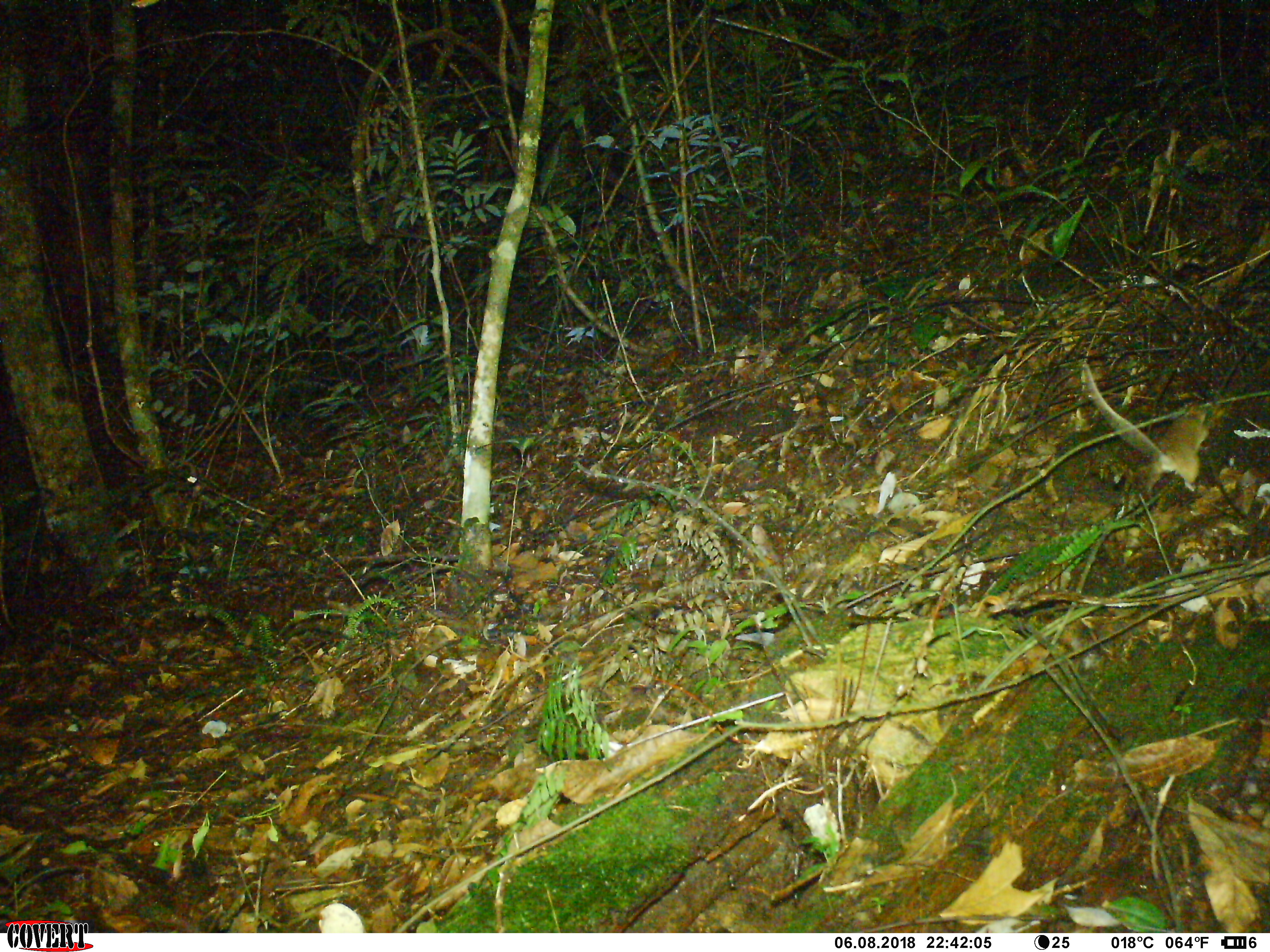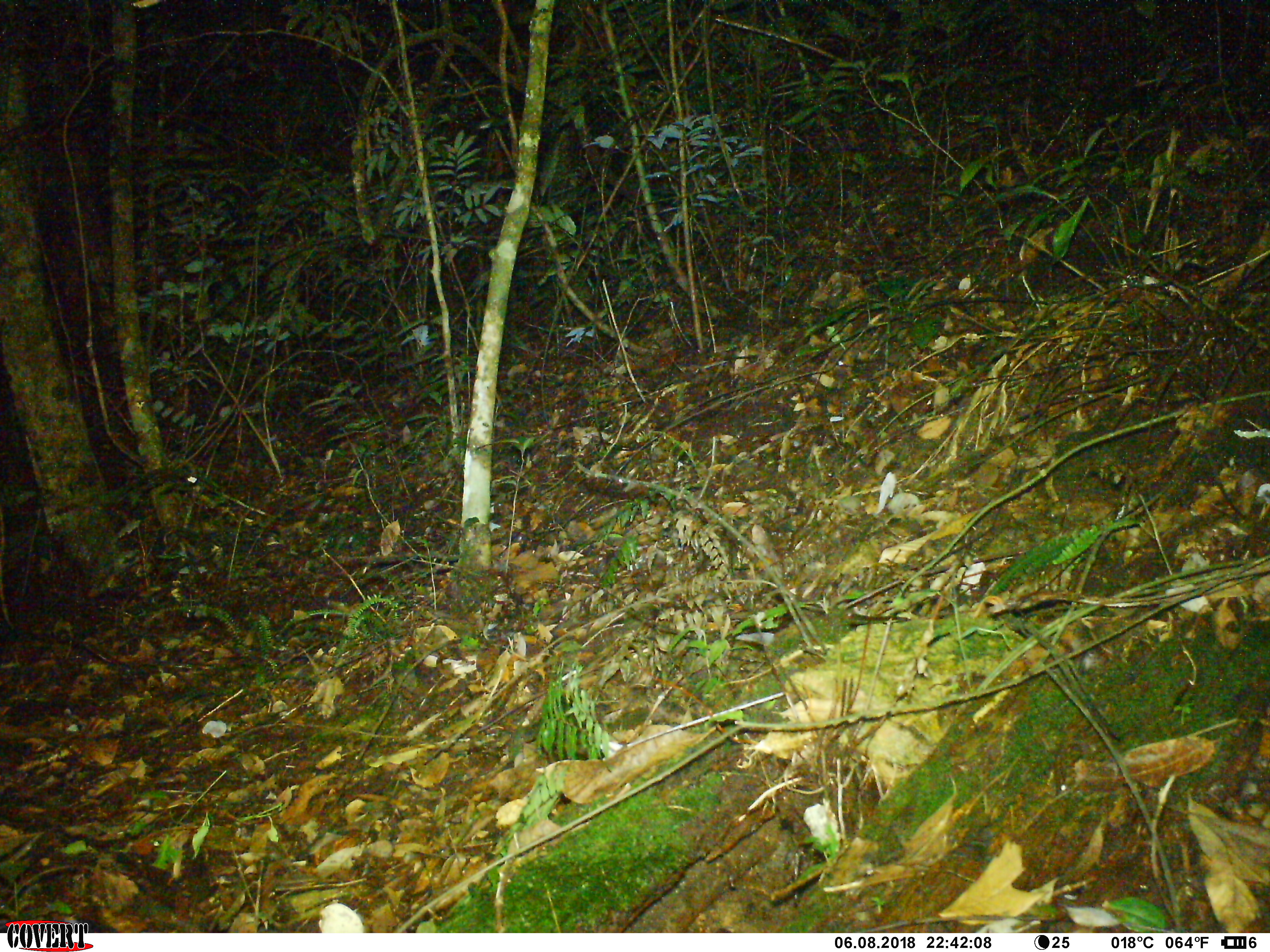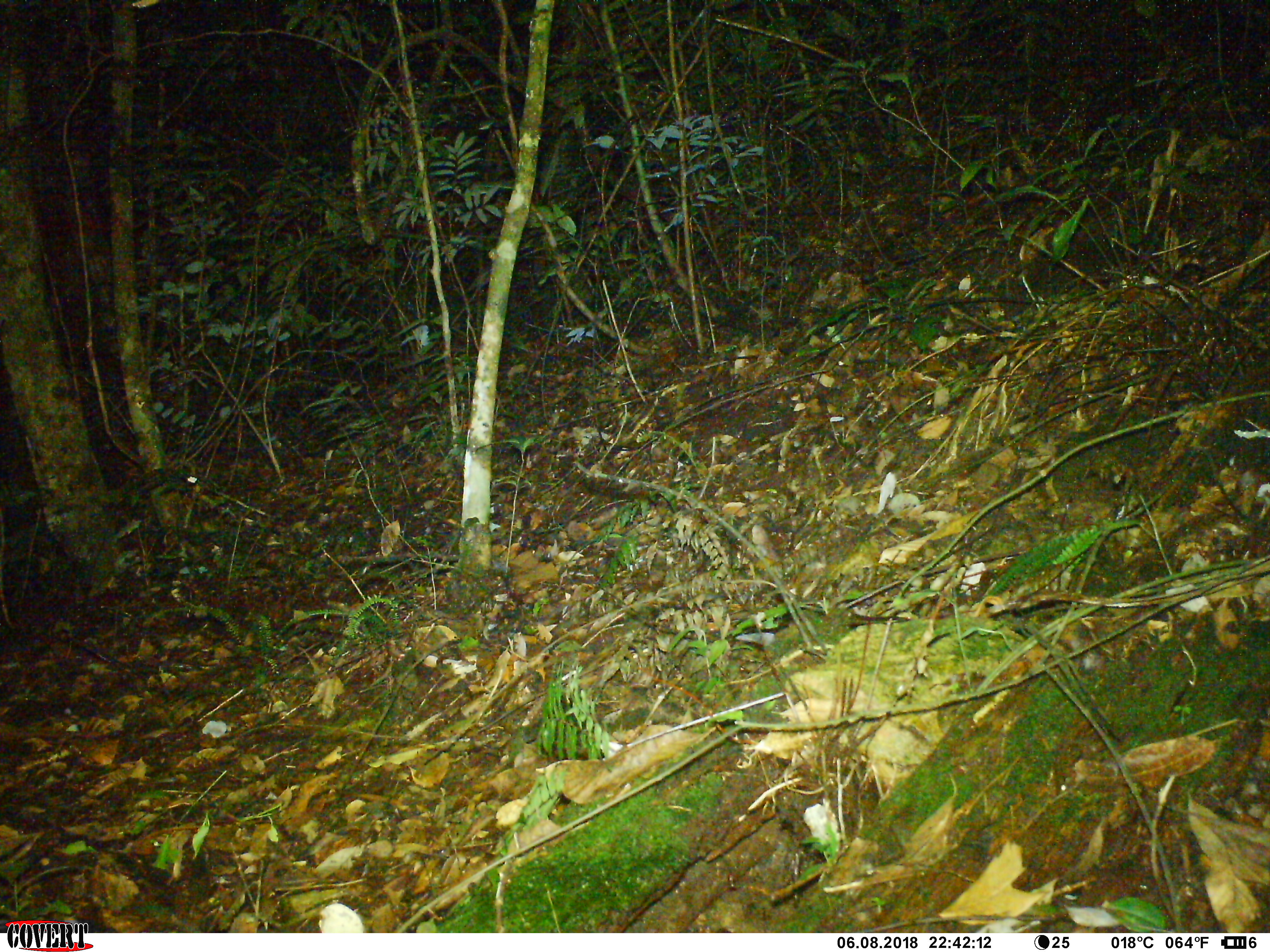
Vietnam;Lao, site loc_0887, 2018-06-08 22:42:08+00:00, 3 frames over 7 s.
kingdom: Animalia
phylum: Chordata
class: Mammalia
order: Rodentia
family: Muridae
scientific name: Muridae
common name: old-world mice and rats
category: unidentified murid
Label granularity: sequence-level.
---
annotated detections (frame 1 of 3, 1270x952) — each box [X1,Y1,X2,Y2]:
unidentified murid: [1081,360,1211,492]